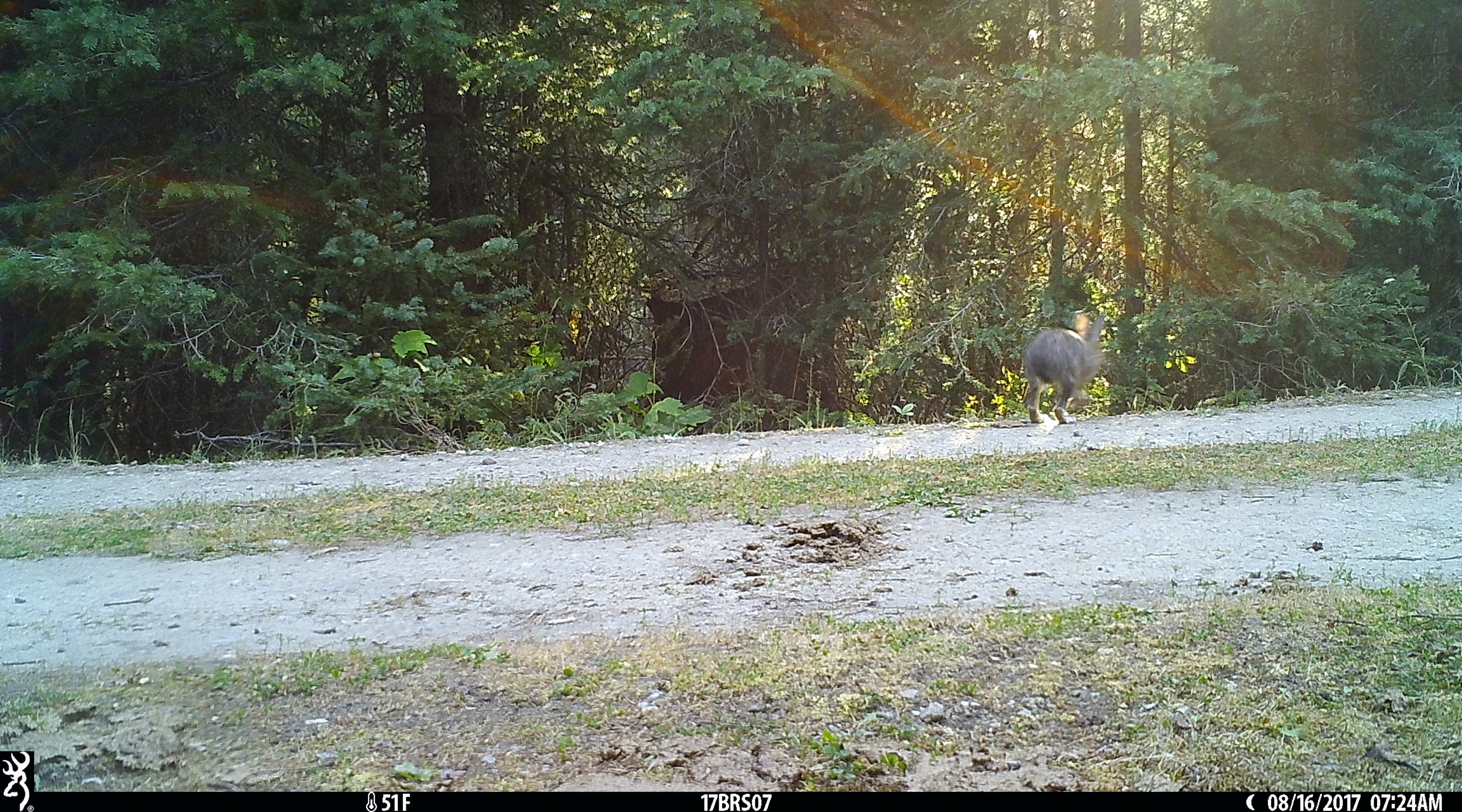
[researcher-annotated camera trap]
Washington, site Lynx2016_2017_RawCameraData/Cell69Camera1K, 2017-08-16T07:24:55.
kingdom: Animalia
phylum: Chordata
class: Mammalia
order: Lagomorpha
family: Leporidae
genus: Lepus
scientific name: Lepus americanus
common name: snowshoe hare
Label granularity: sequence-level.